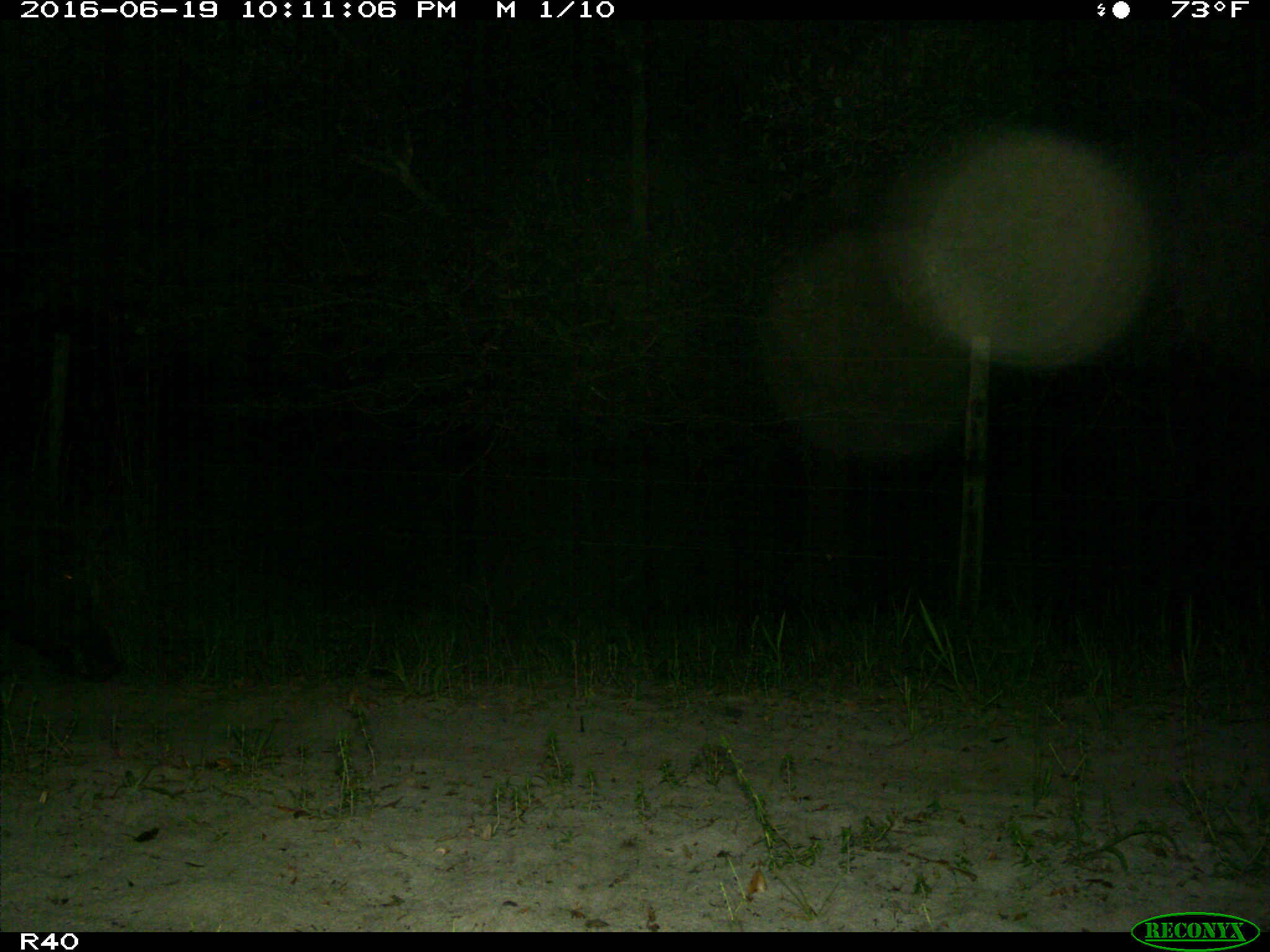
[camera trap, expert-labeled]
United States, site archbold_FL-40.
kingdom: Animalia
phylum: Chordata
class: Mammalia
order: Artiodactyla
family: Suidae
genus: Sus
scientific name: Sus scrofa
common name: wild boar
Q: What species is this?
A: Sus scrofa (wild boar).